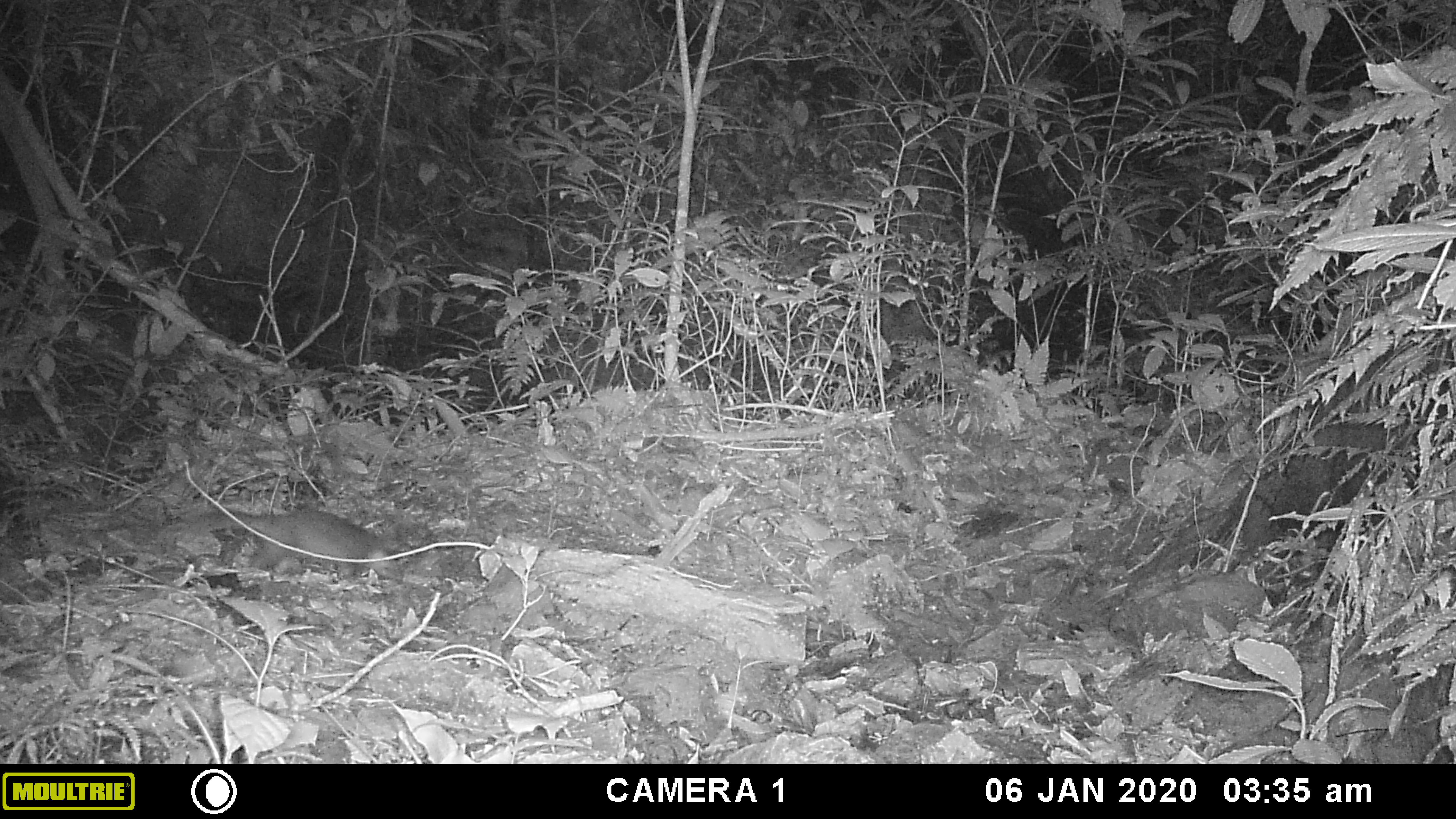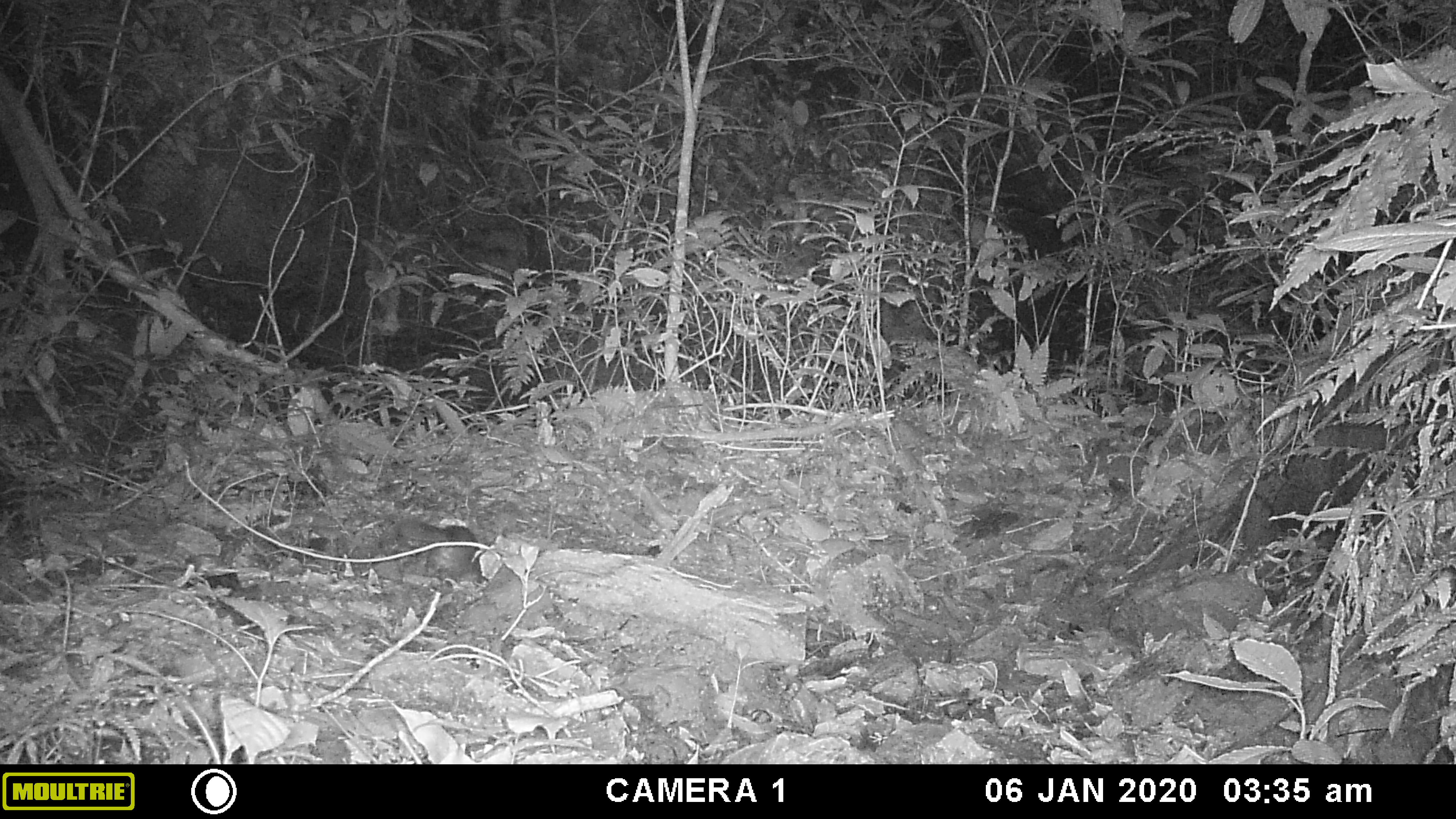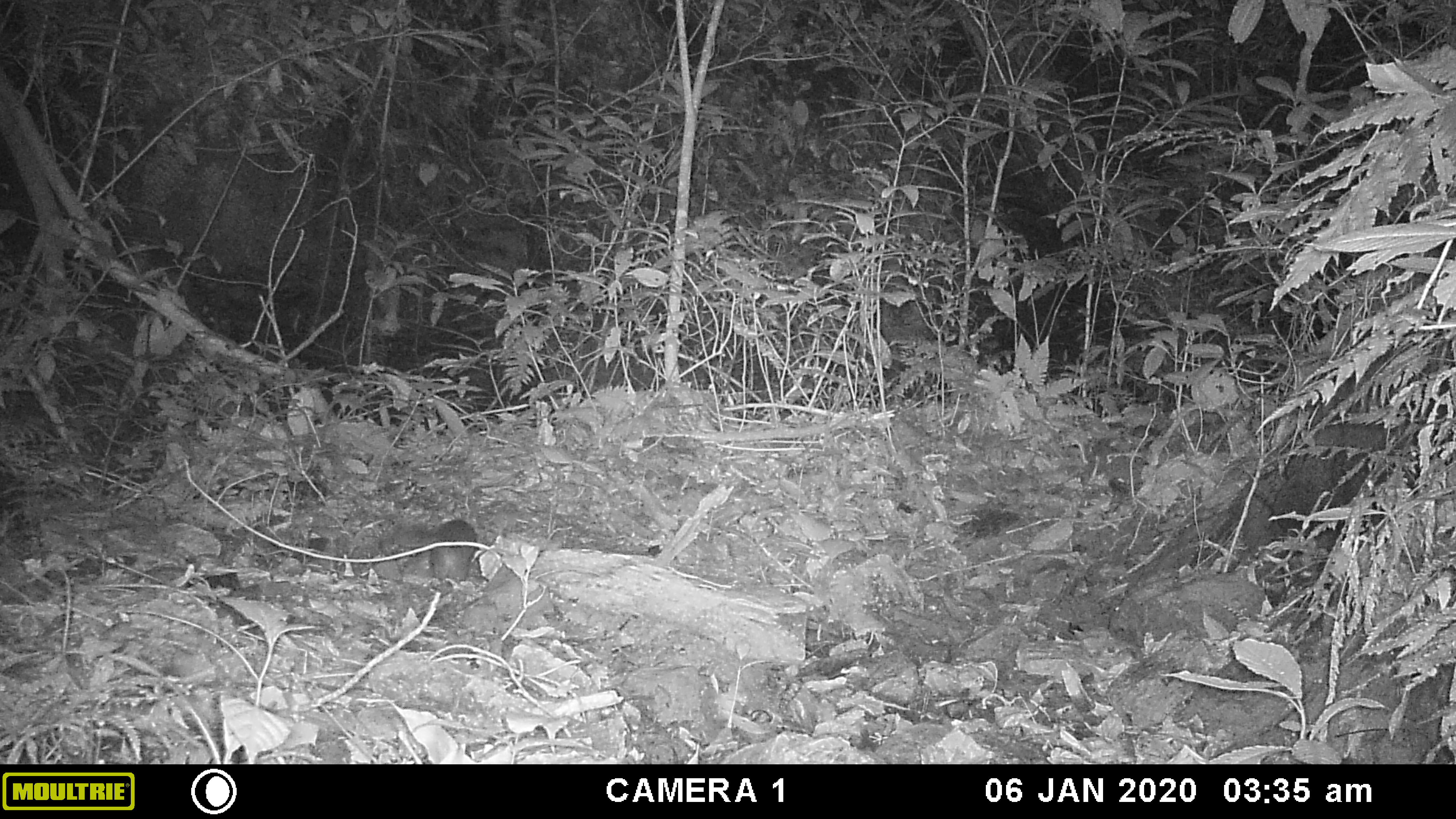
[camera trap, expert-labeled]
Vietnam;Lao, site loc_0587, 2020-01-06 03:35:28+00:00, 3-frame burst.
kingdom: Animalia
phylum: Chordata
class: Mammalia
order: Carnivora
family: Mustelidae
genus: Melogale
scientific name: Melogale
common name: ferret badger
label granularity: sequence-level